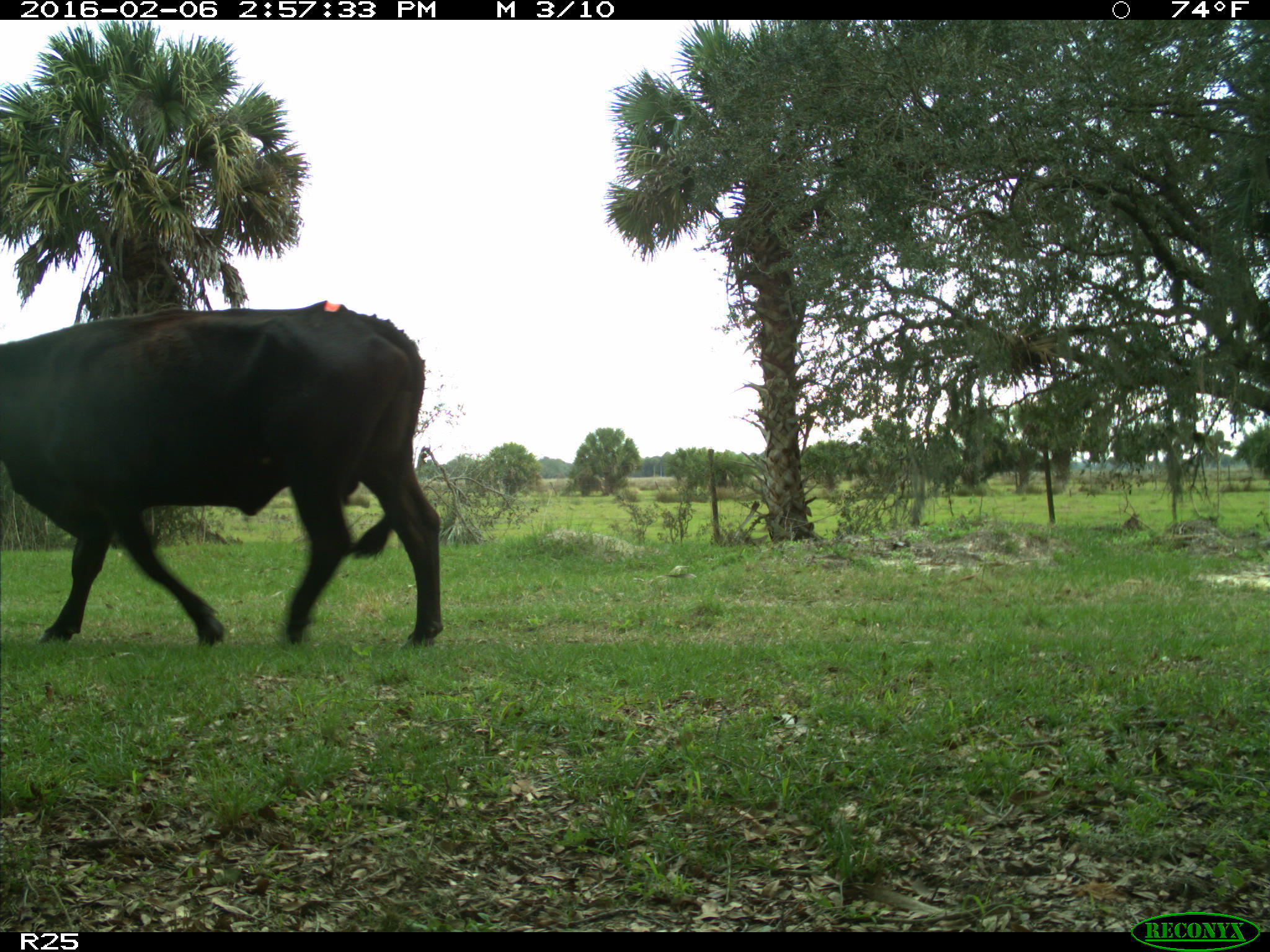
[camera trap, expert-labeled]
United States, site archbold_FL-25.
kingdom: Animalia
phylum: Chordata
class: Mammalia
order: Artiodactyla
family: Bovidae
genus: Bos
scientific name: Bos taurus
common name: domestic cow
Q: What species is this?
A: Bos taurus (domestic cow).